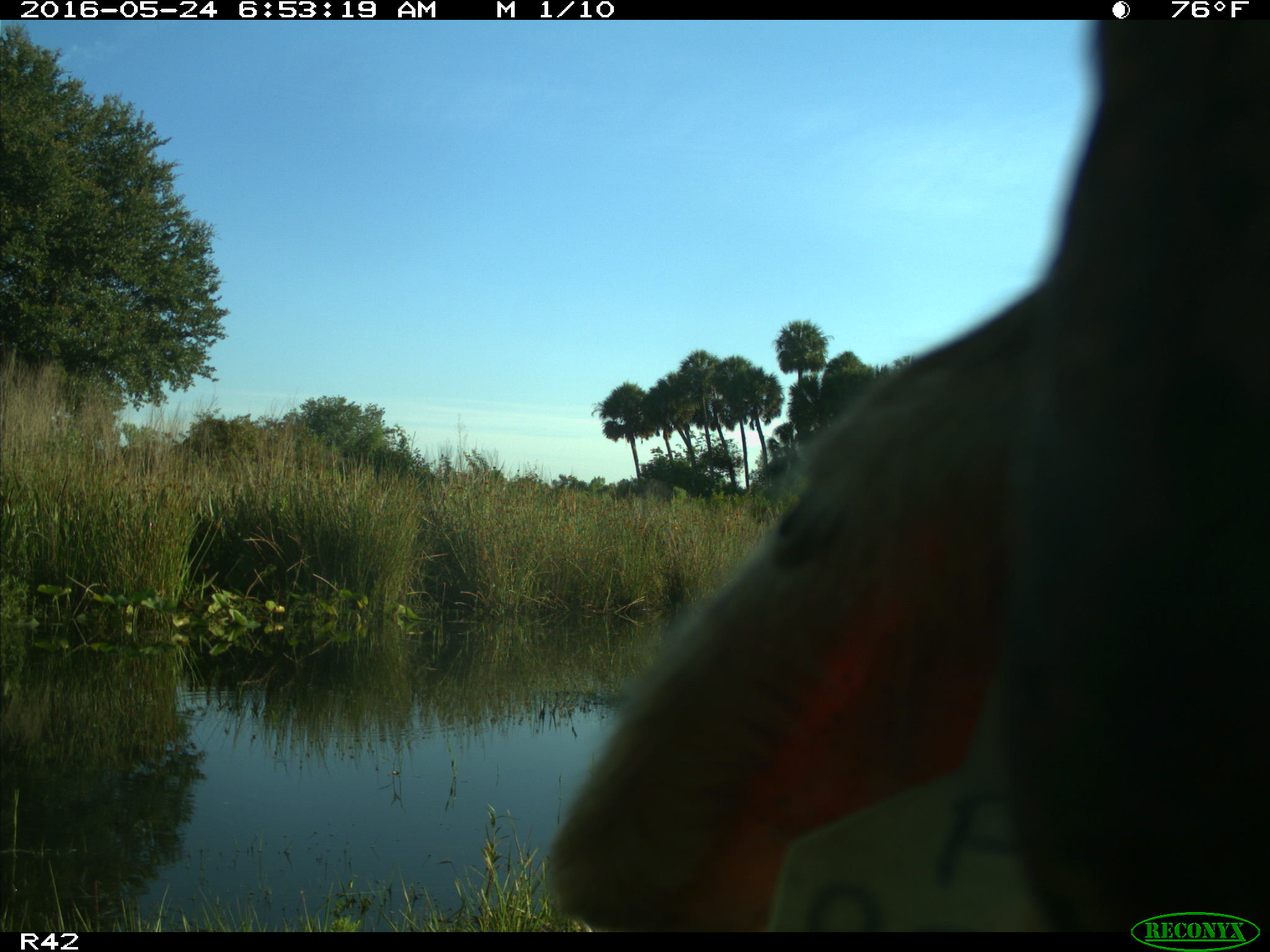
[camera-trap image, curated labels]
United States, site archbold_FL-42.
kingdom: Animalia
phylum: Chordata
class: Mammalia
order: Artiodactyla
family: Bovidae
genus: Bos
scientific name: Bos taurus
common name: domestic cow